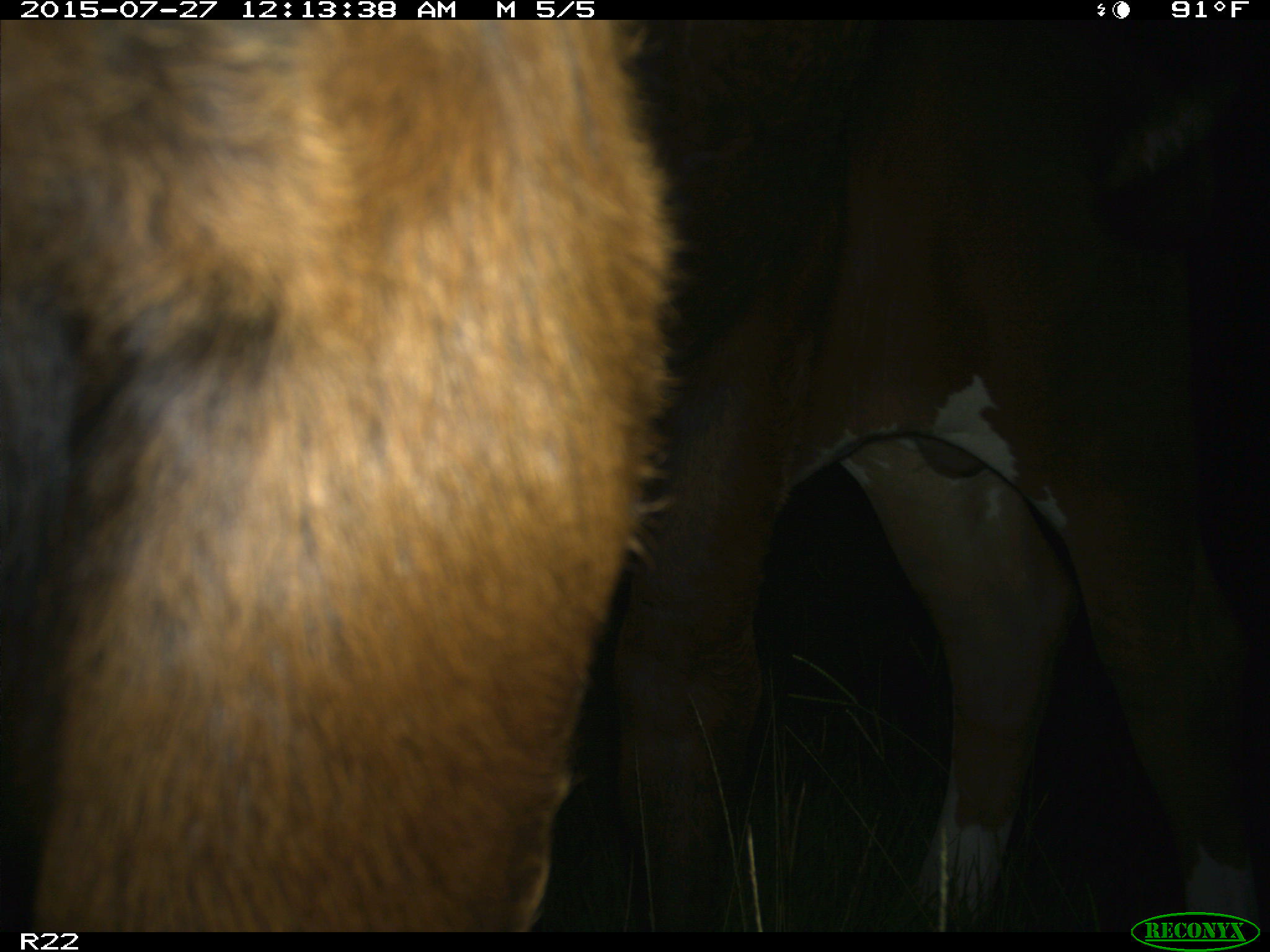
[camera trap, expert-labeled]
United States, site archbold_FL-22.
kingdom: Animalia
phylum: Chordata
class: Mammalia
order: Artiodactyla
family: Bovidae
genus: Bos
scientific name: Bos taurus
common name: domestic cow